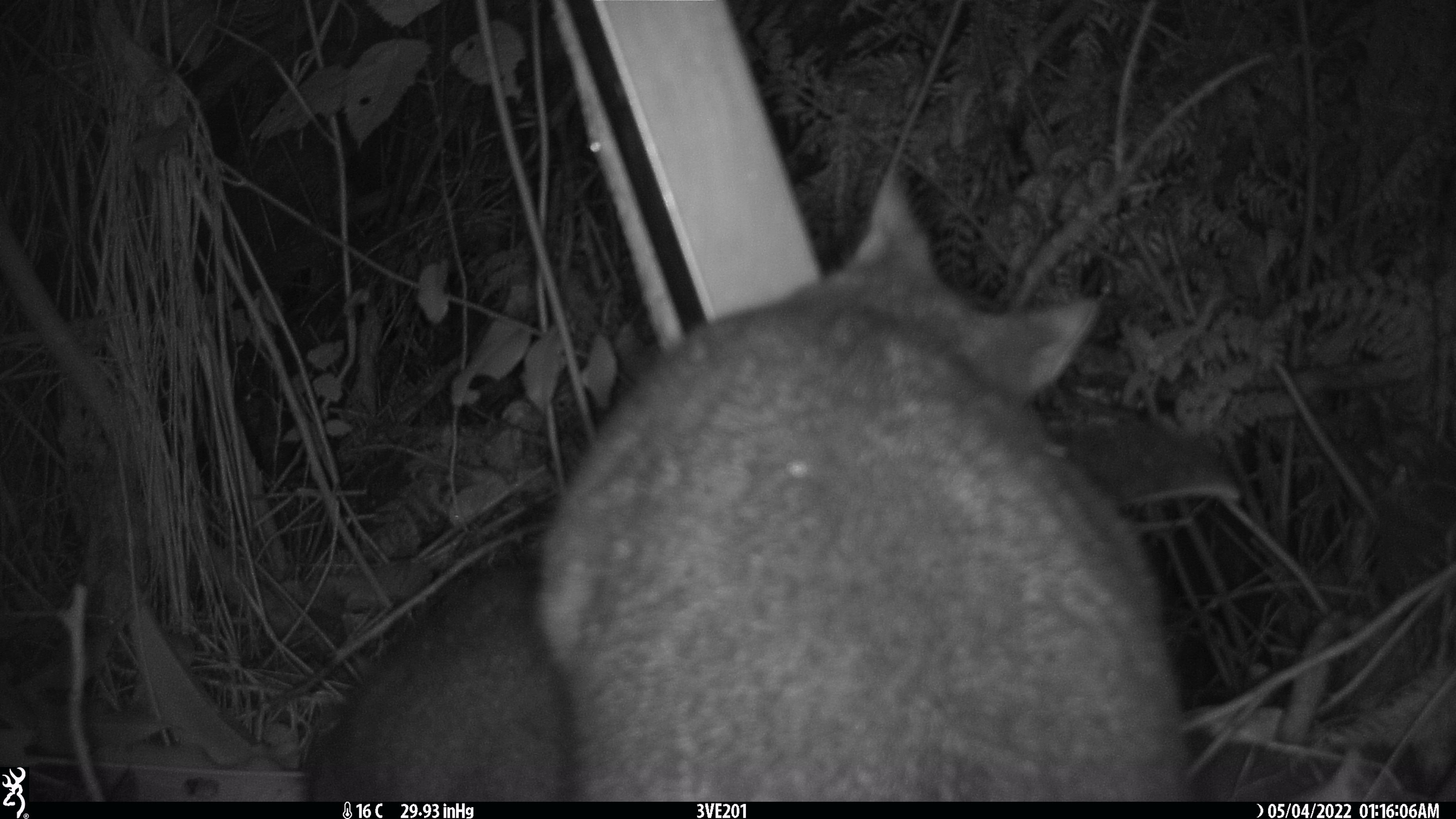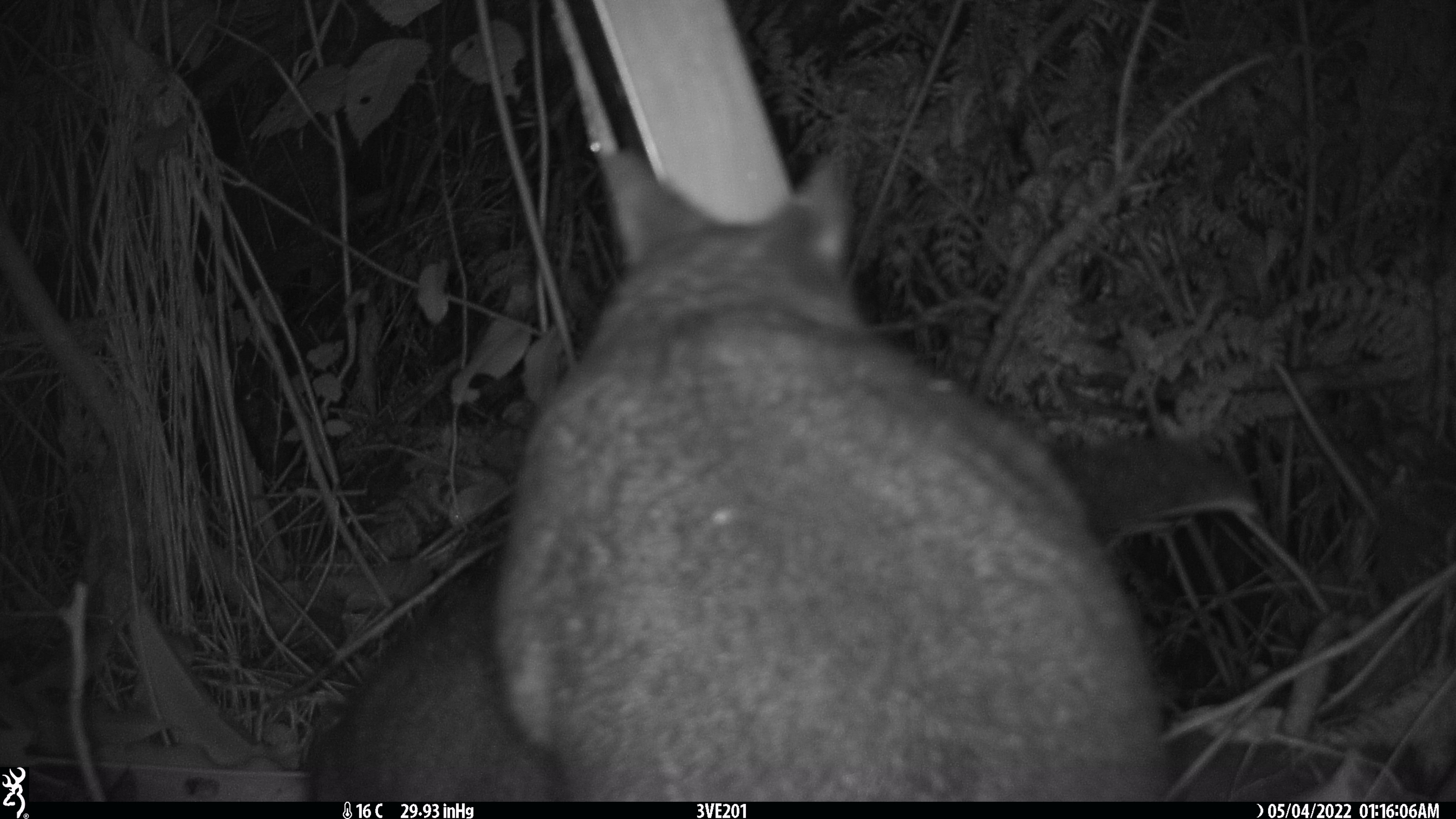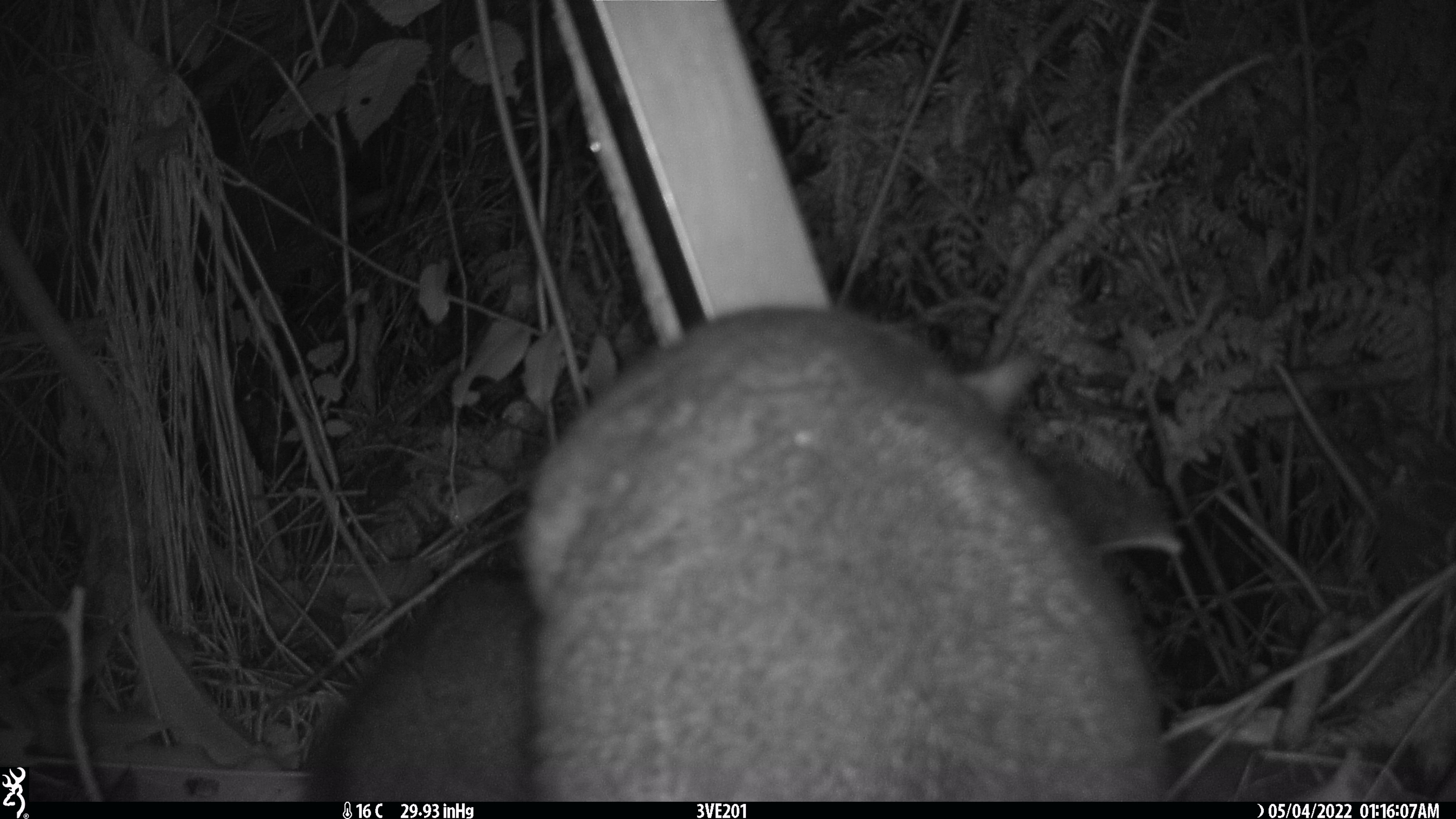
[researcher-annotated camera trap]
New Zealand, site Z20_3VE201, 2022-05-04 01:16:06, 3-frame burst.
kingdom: Animalia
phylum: Chordata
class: Mammalia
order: Diprotodontia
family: Phalangeridae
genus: Trichosurus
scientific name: Trichosurus vulpecula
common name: common brushtail possum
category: possum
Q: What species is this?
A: Possum (common brushtail possum) (Trichosurus vulpecula).